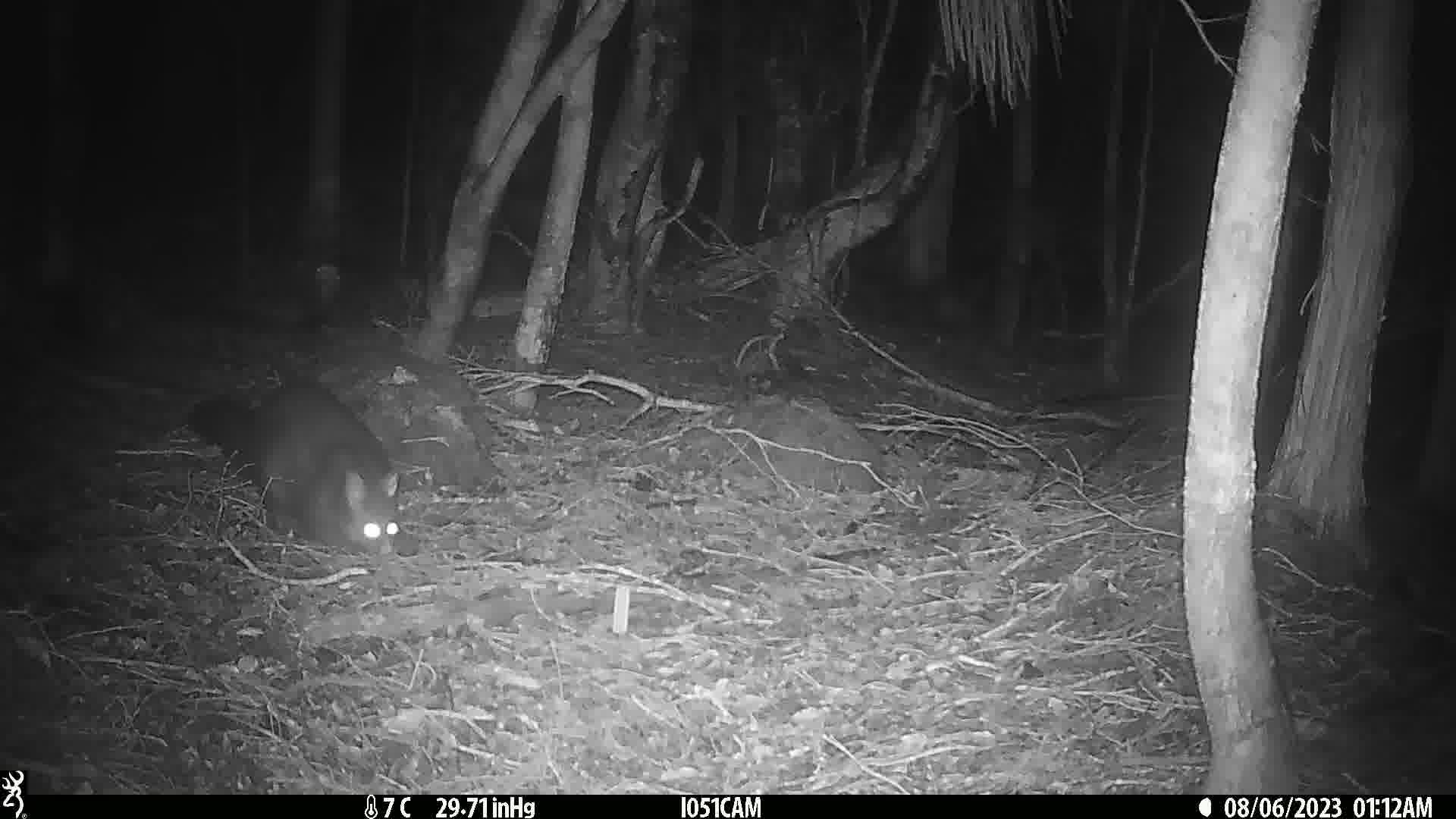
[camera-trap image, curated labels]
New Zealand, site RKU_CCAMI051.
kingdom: Animalia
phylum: Chordata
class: Mammalia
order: Diprotodontia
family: Phalangeridae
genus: Trichosurus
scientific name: Trichosurus vulpecula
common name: common brushtail possum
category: possum